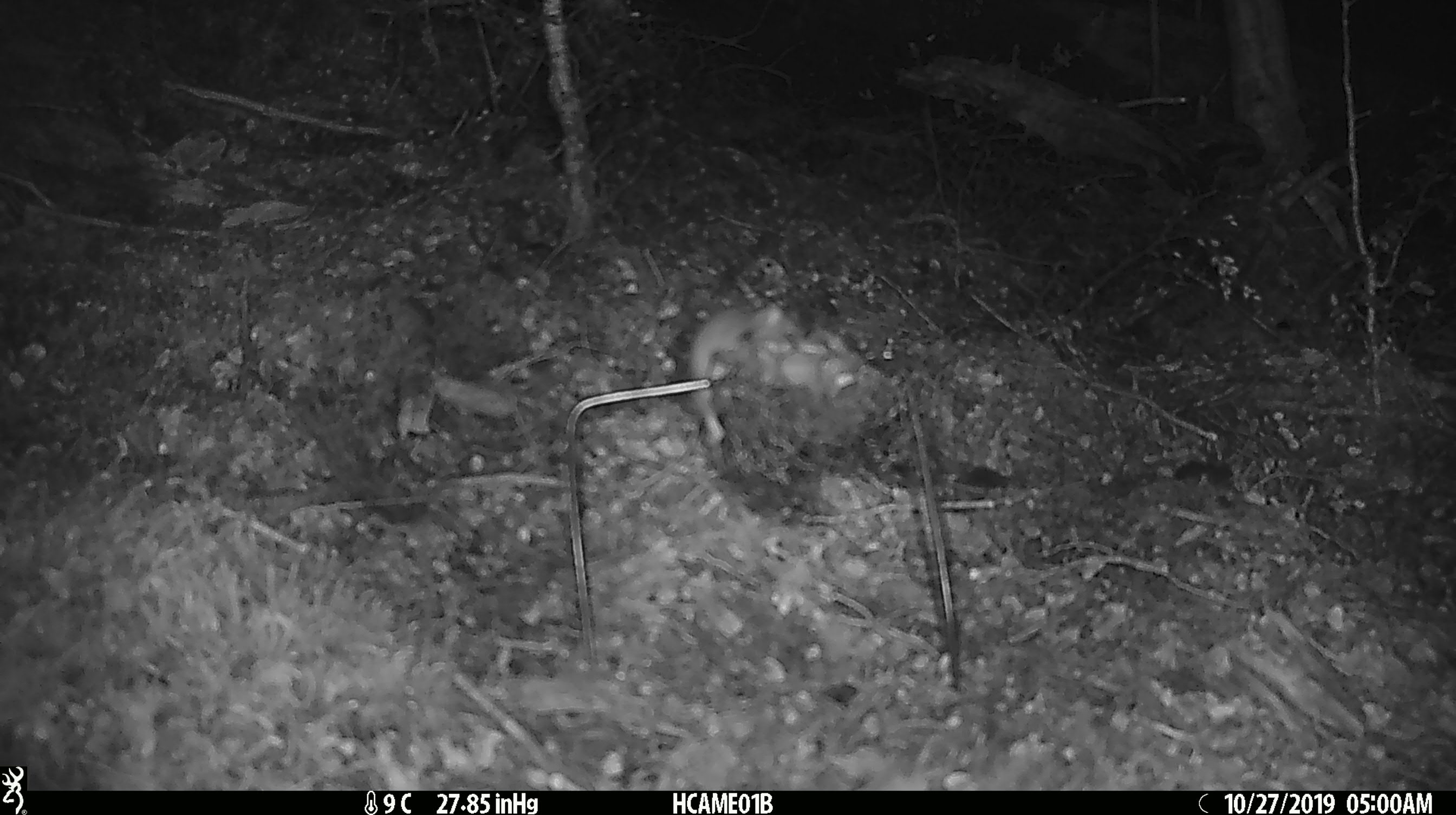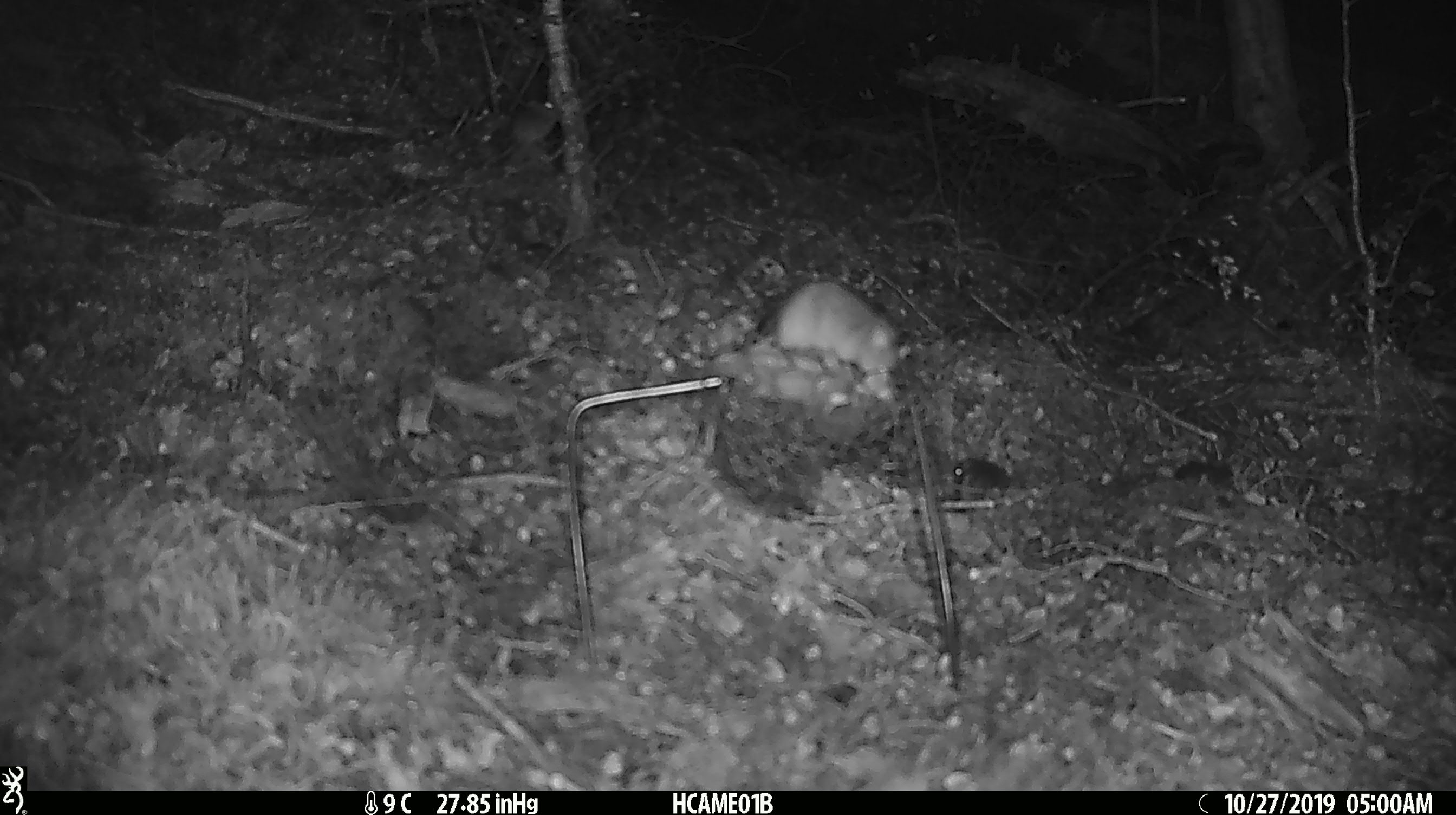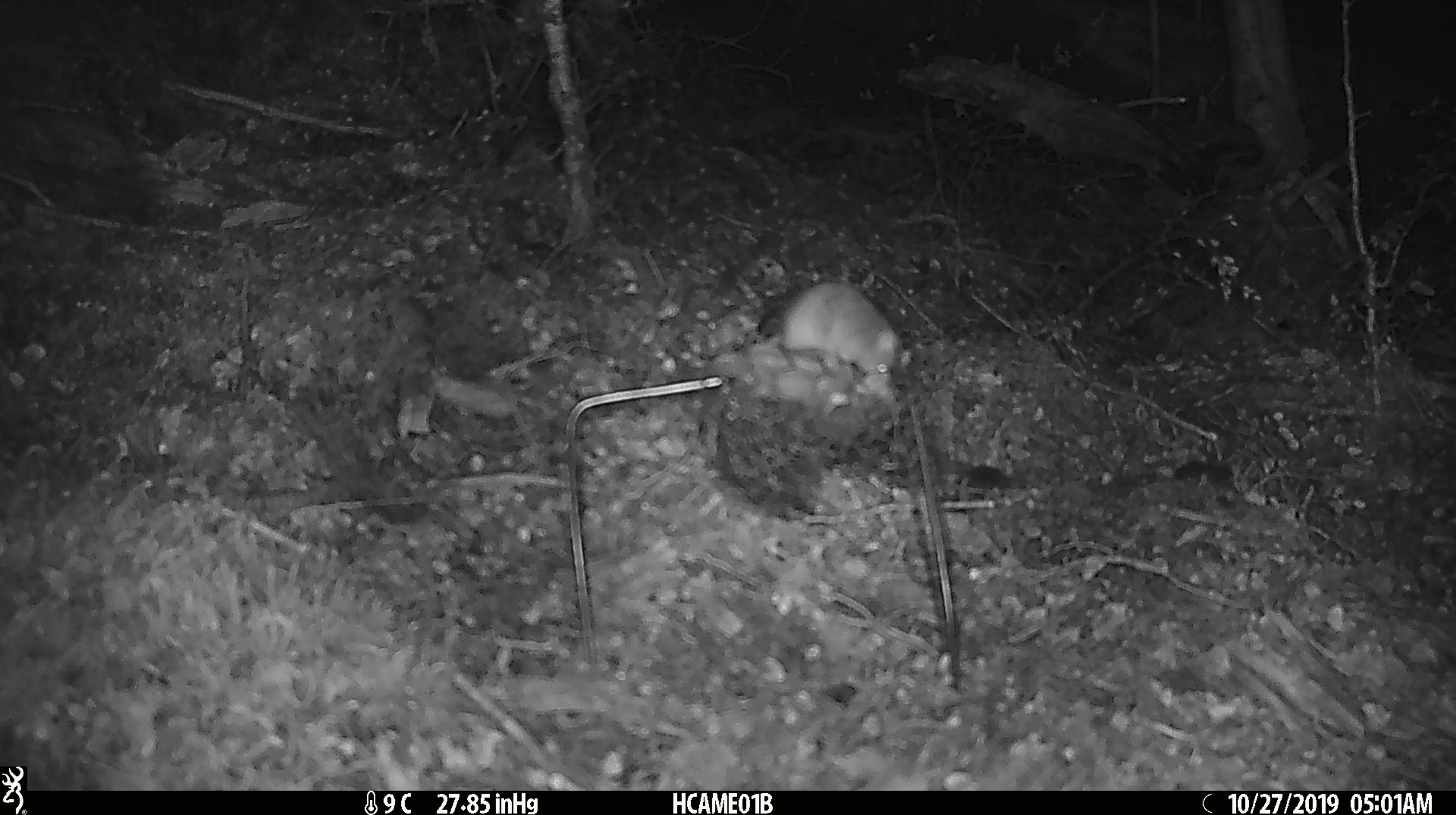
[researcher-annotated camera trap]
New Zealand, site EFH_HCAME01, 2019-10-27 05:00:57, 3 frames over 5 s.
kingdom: Animalia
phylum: Chordata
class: Mammalia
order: Rodentia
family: Muridae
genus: Mus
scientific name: Mus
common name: mouse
Mouse (Mus).